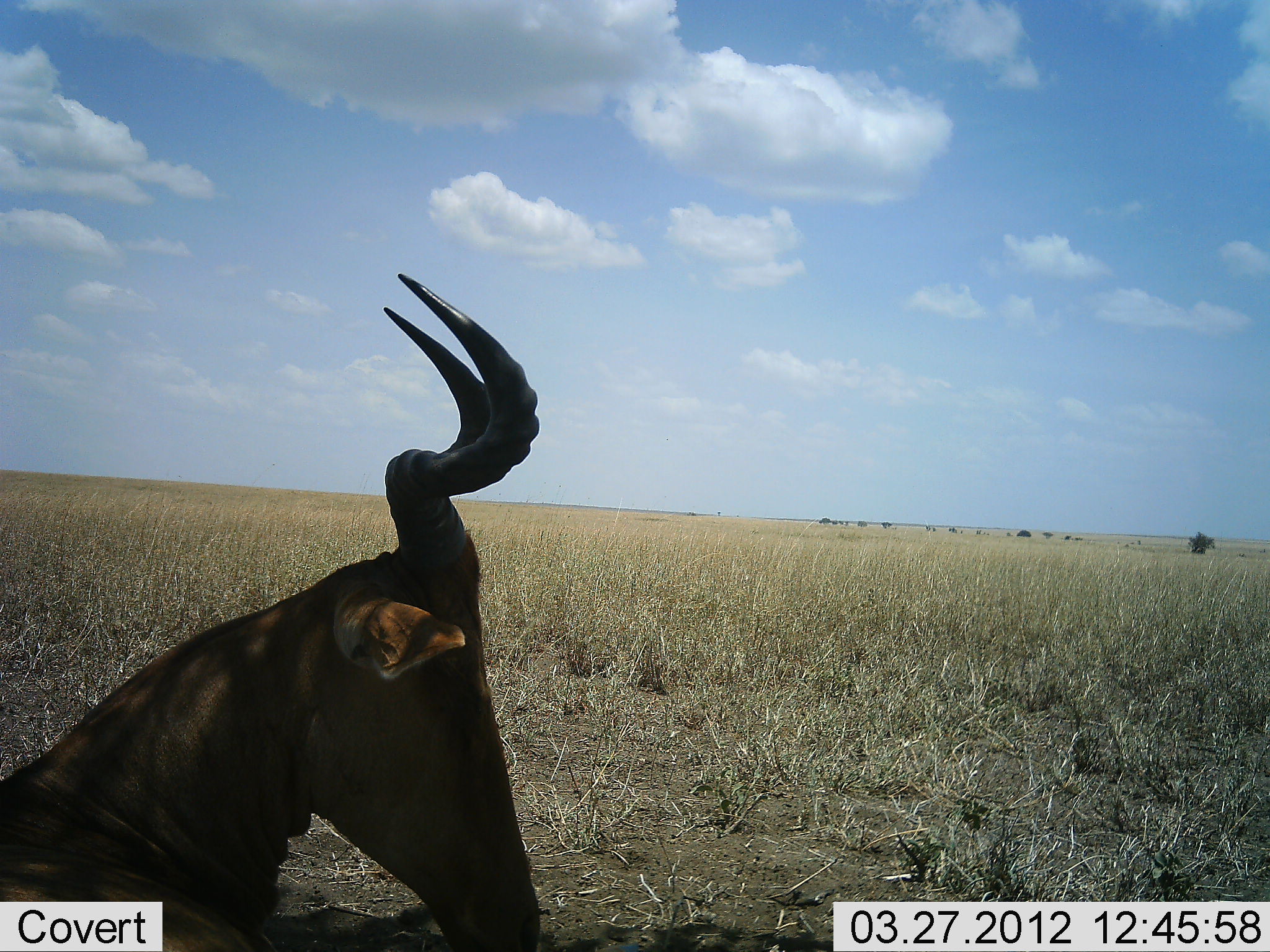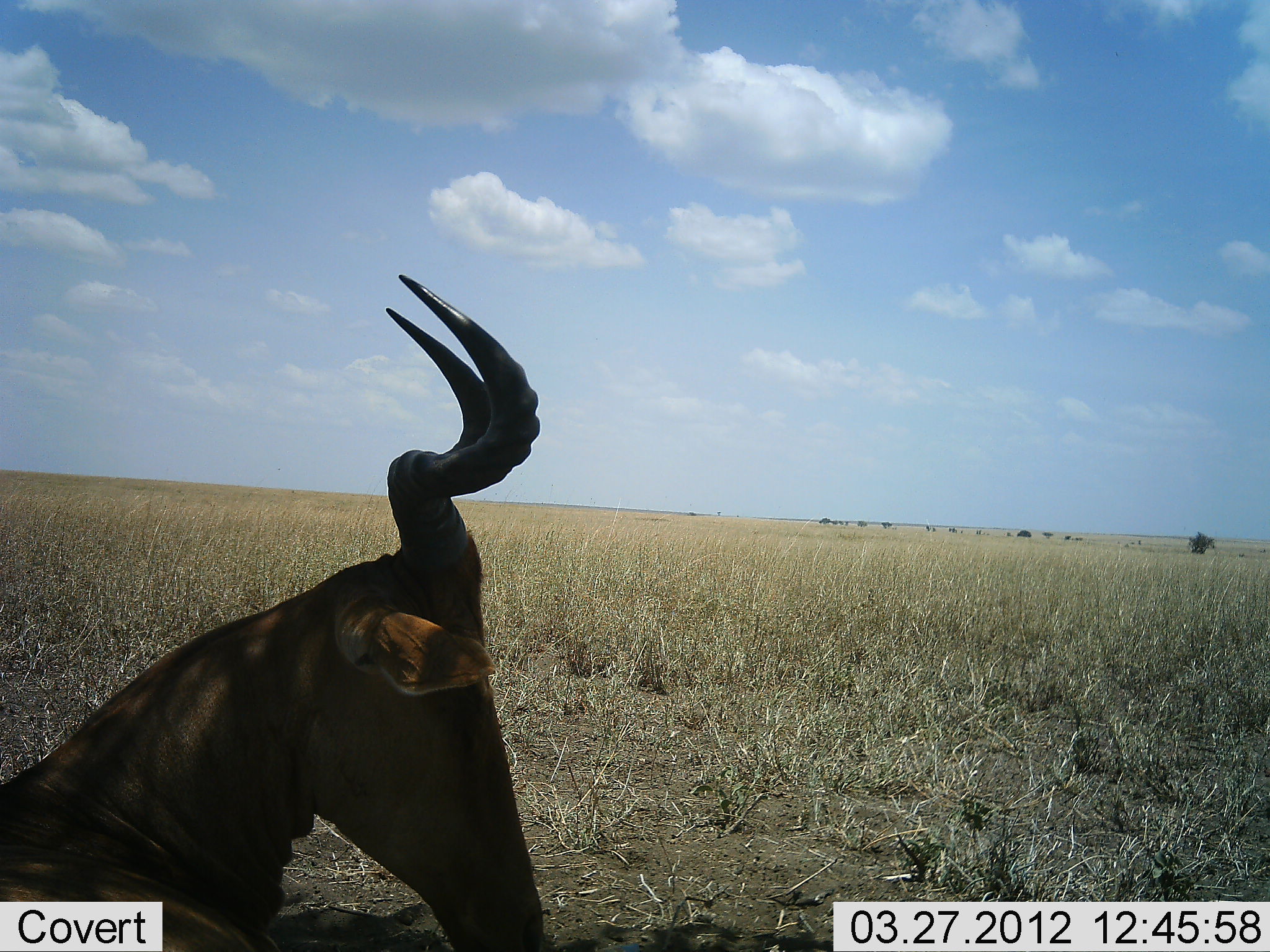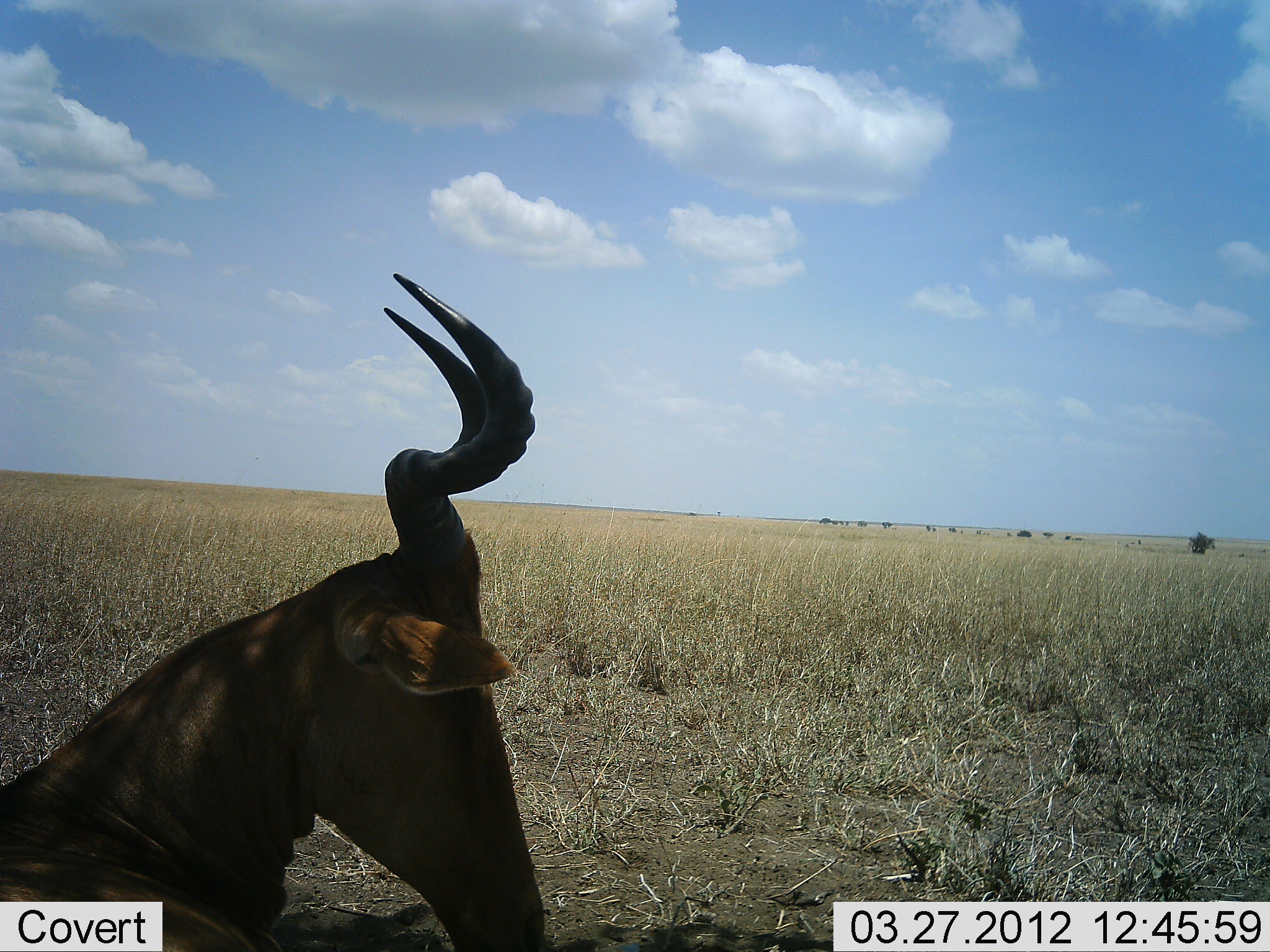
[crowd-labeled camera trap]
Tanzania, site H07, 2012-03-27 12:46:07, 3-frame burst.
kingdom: Animalia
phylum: Chordata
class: Mammalia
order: Artiodactyla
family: Bovidae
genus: Alcelaphus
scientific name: Alcelaphus buselaphus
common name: hartebeest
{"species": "hartebeest (Alcelaphus buselaphus)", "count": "1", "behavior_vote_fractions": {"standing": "50%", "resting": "50%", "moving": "0%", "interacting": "0%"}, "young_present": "0%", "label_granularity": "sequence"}